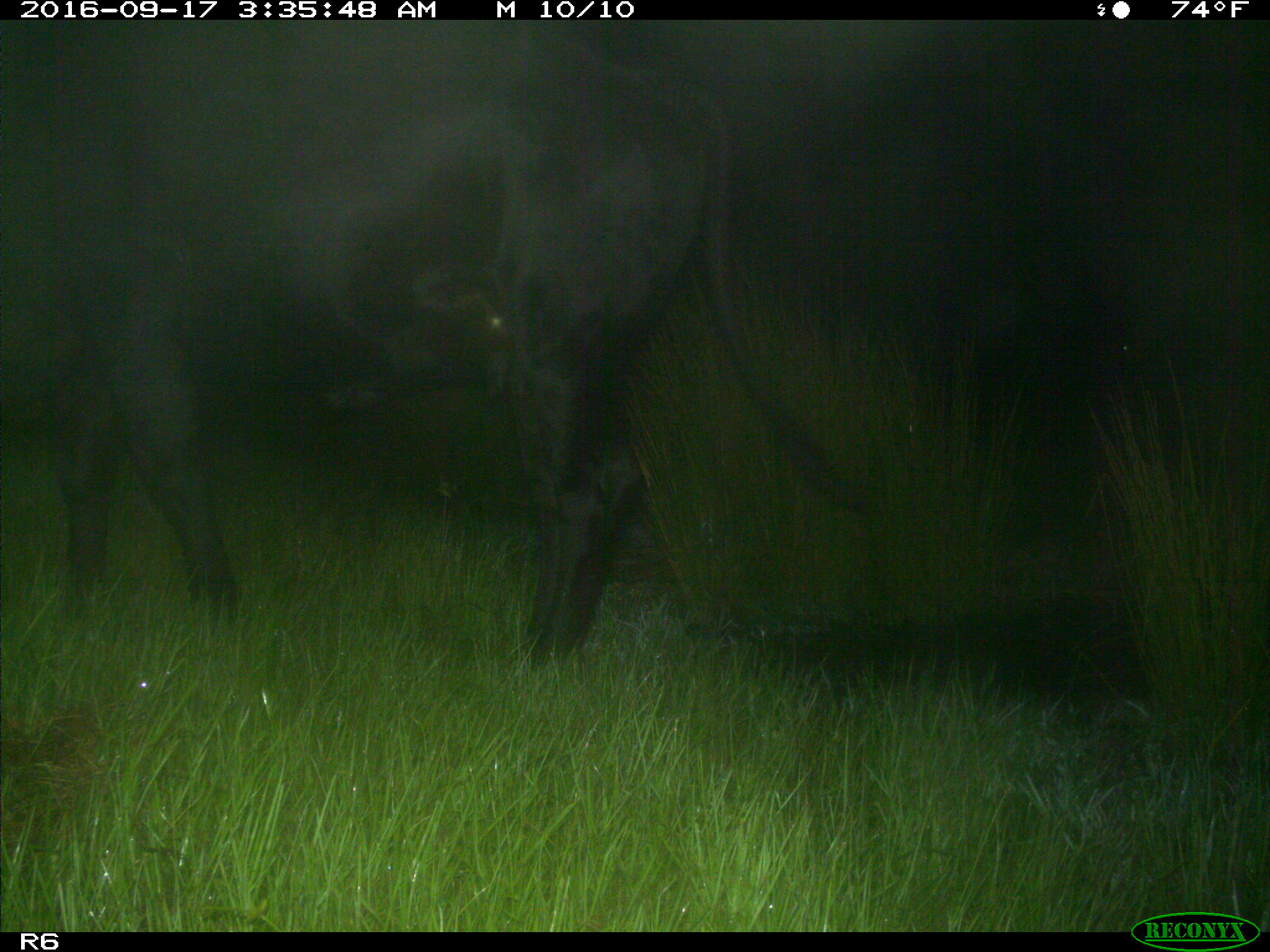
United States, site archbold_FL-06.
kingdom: Animalia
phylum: Chordata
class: Mammalia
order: Artiodactyla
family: Bovidae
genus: Bos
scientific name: Bos taurus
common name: domestic cow